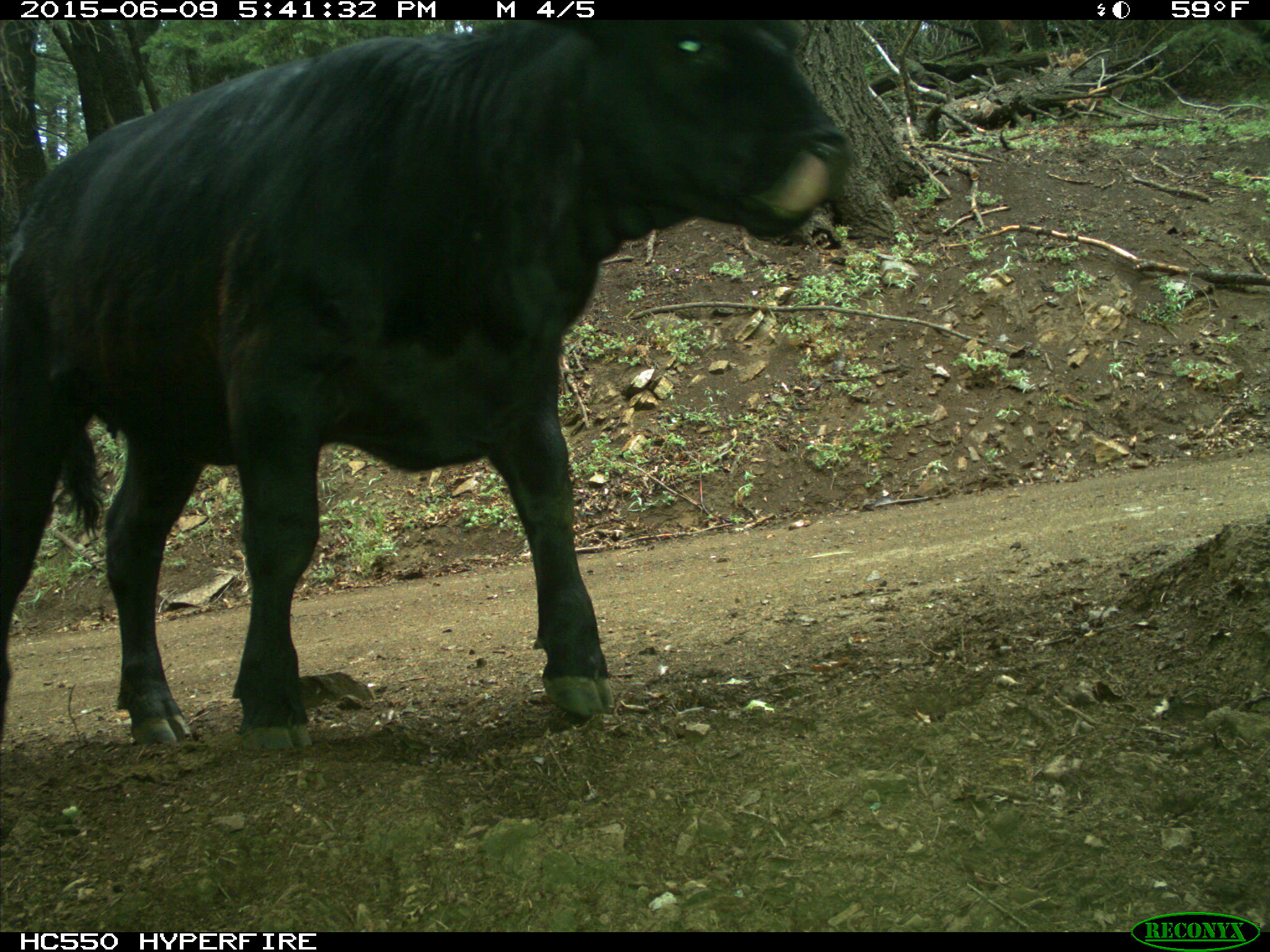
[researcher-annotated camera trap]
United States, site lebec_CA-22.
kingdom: Animalia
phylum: Chordata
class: Mammalia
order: Artiodactyla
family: Bovidae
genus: Bos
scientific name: Bos taurus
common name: domestic cow